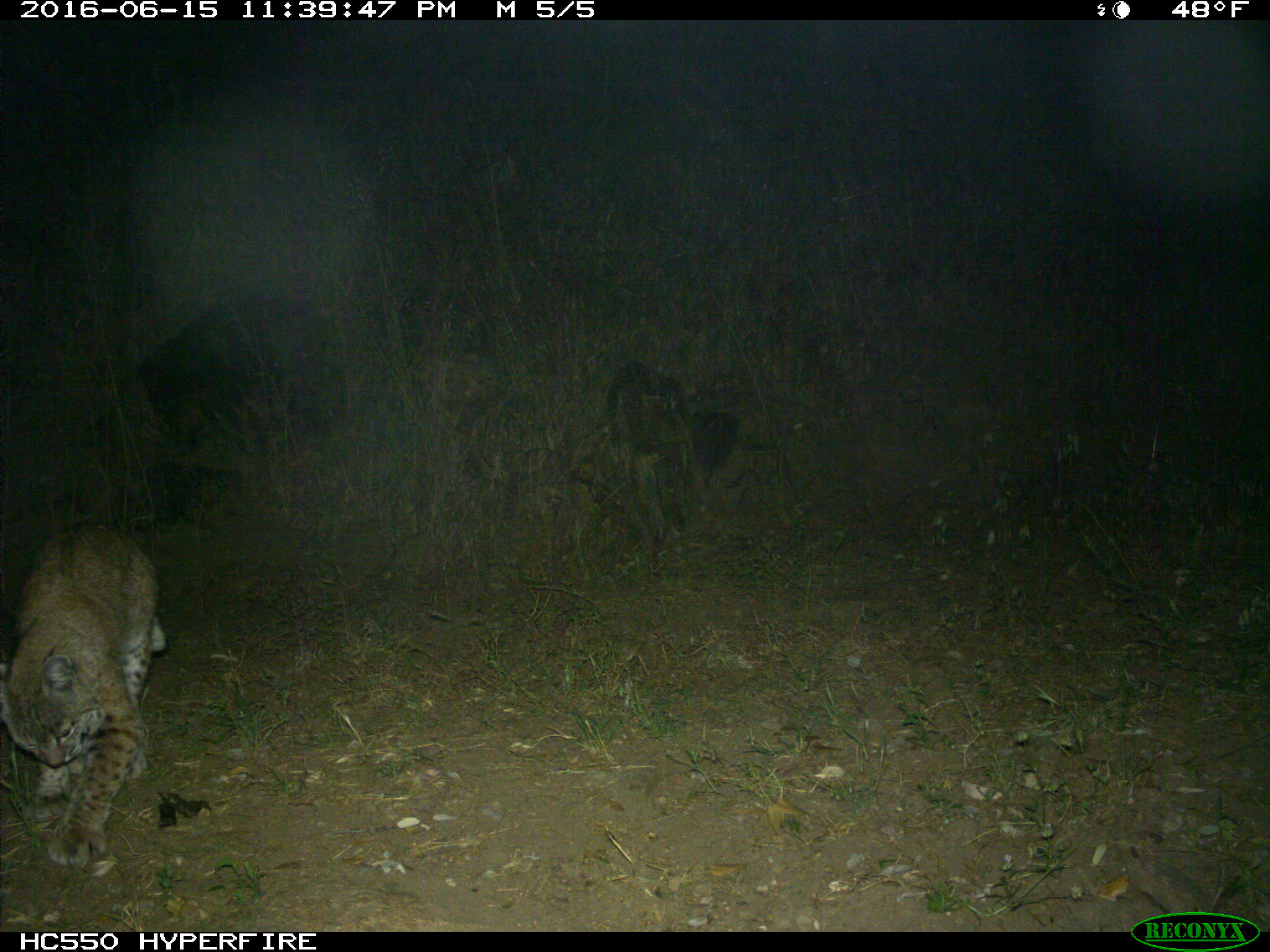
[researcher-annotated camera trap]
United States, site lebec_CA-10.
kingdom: Animalia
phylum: Chordata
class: Mammalia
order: Carnivora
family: Felidae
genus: Lynx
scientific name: Lynx rufus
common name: bobcat